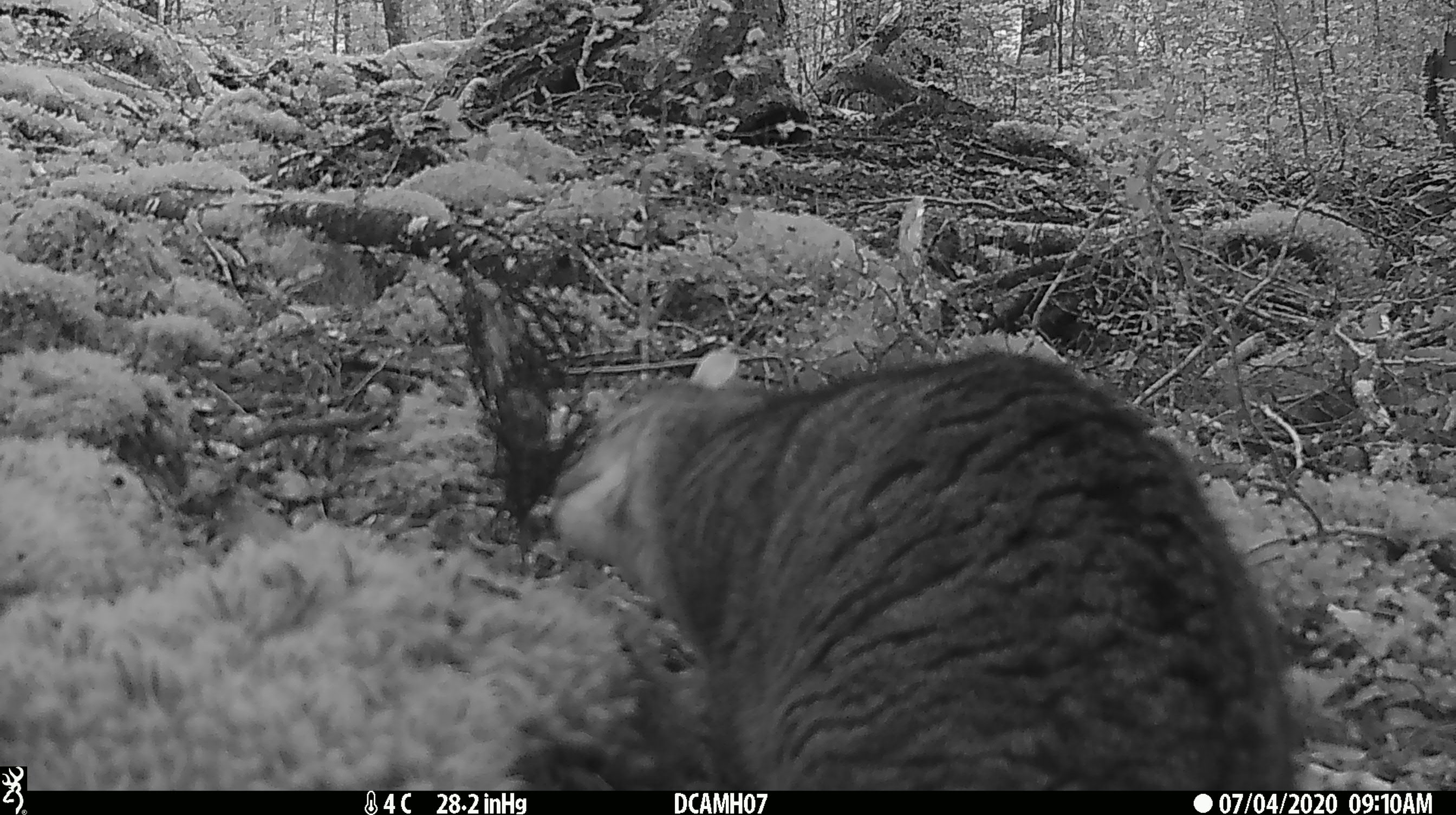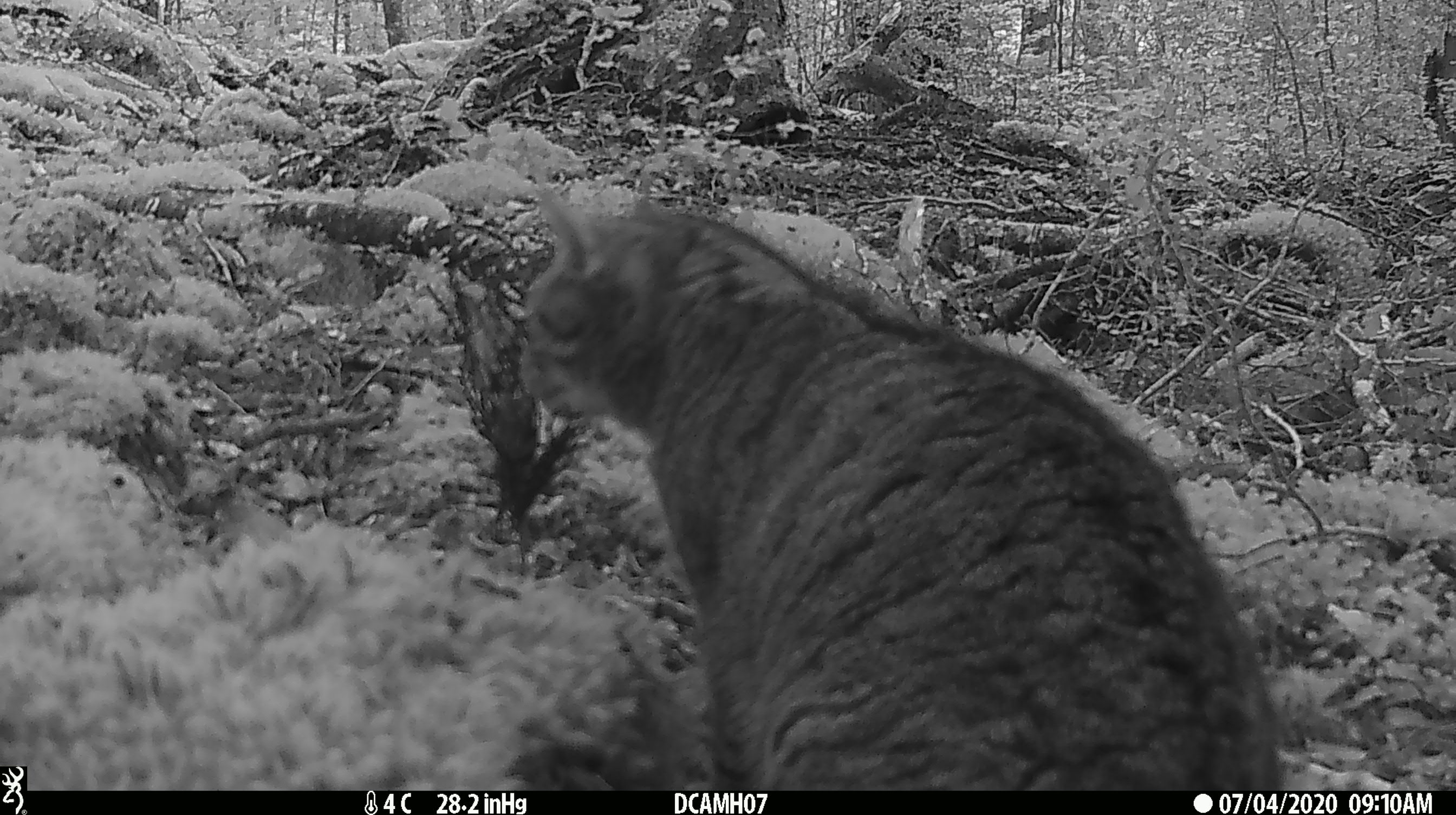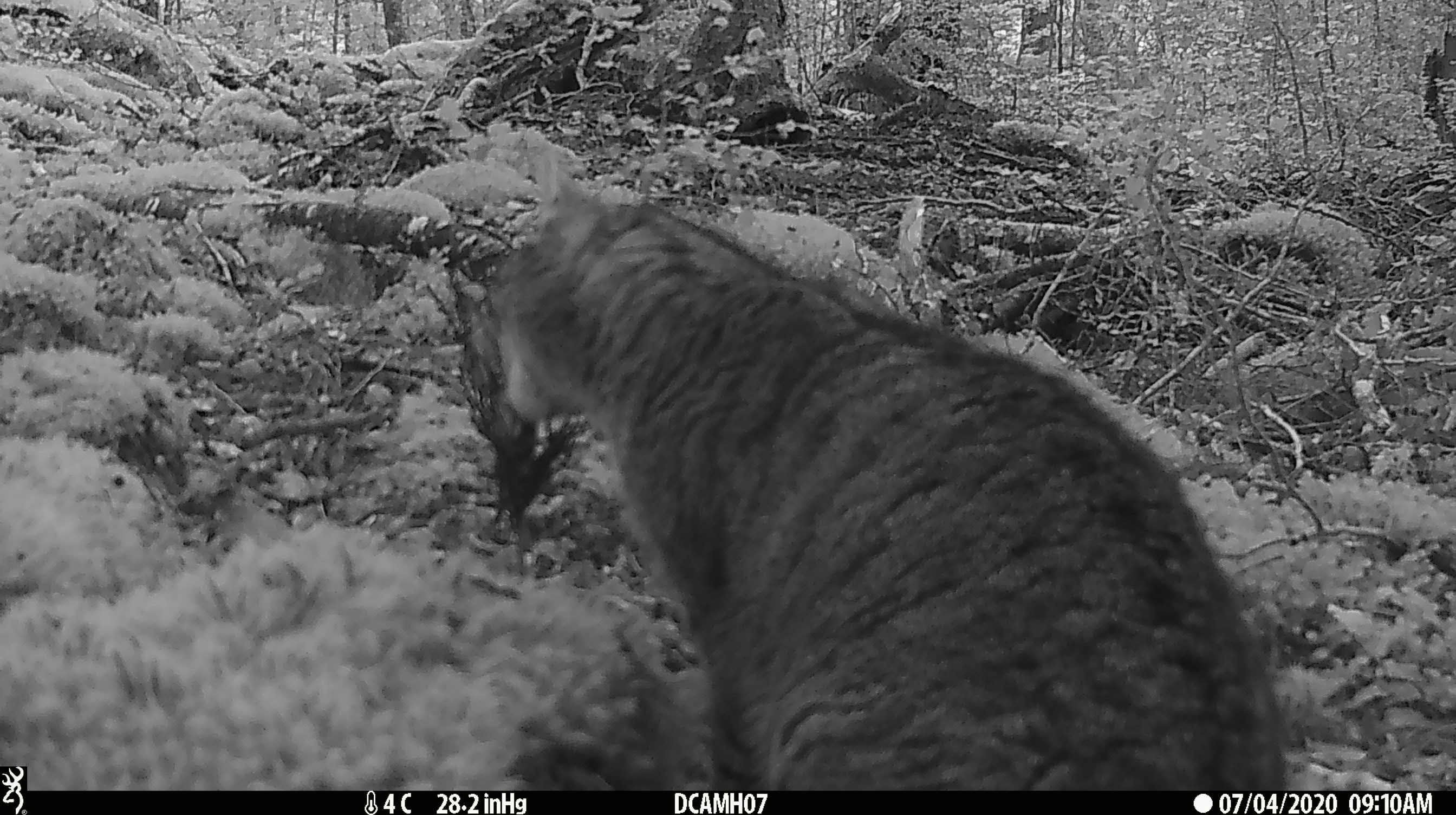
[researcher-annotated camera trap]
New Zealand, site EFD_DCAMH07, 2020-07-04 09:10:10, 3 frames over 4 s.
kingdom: Animalia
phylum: Chordata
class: Mammalia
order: Carnivora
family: Felidae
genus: Felis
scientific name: Felis catus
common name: domestic cat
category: cat